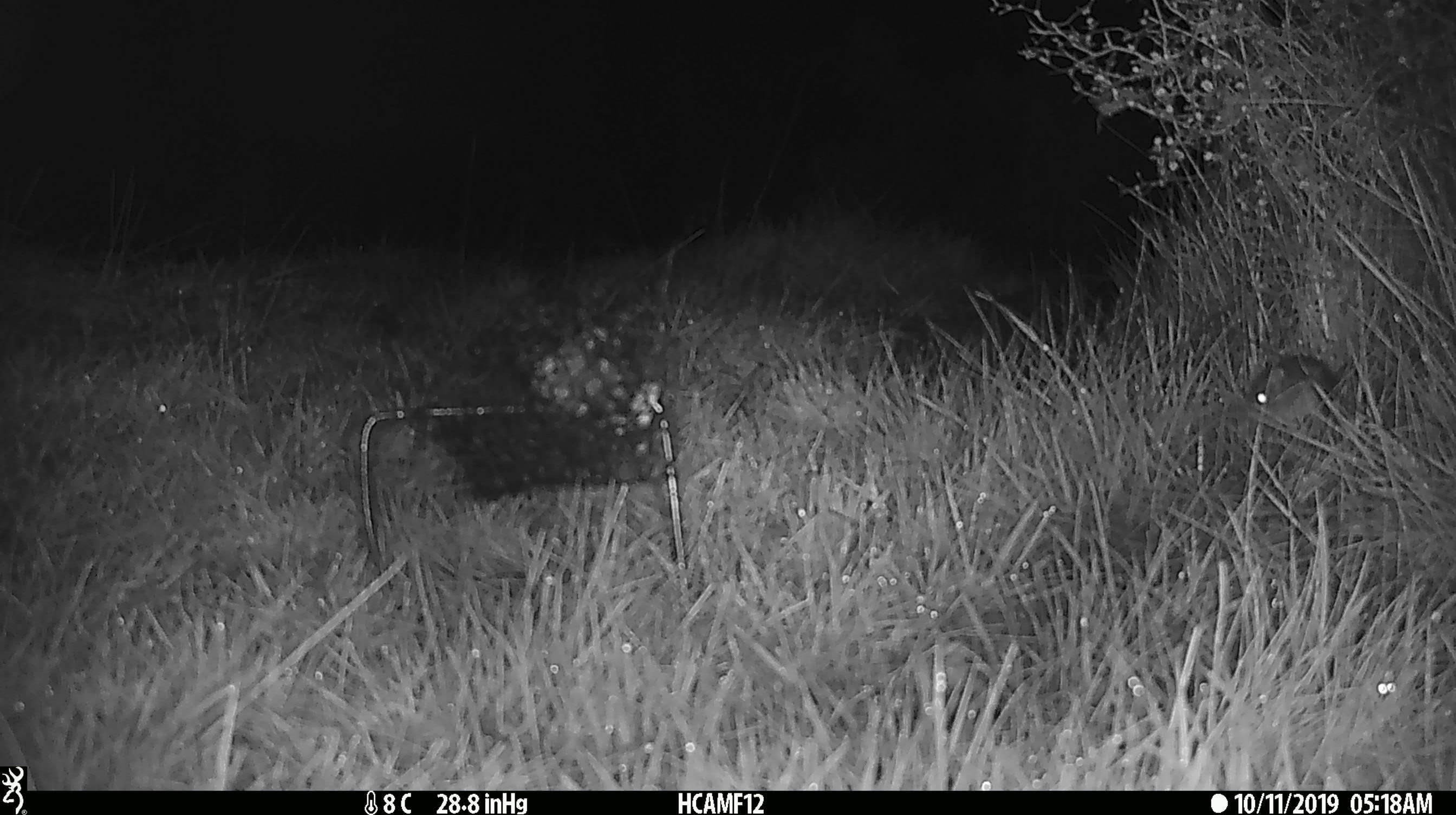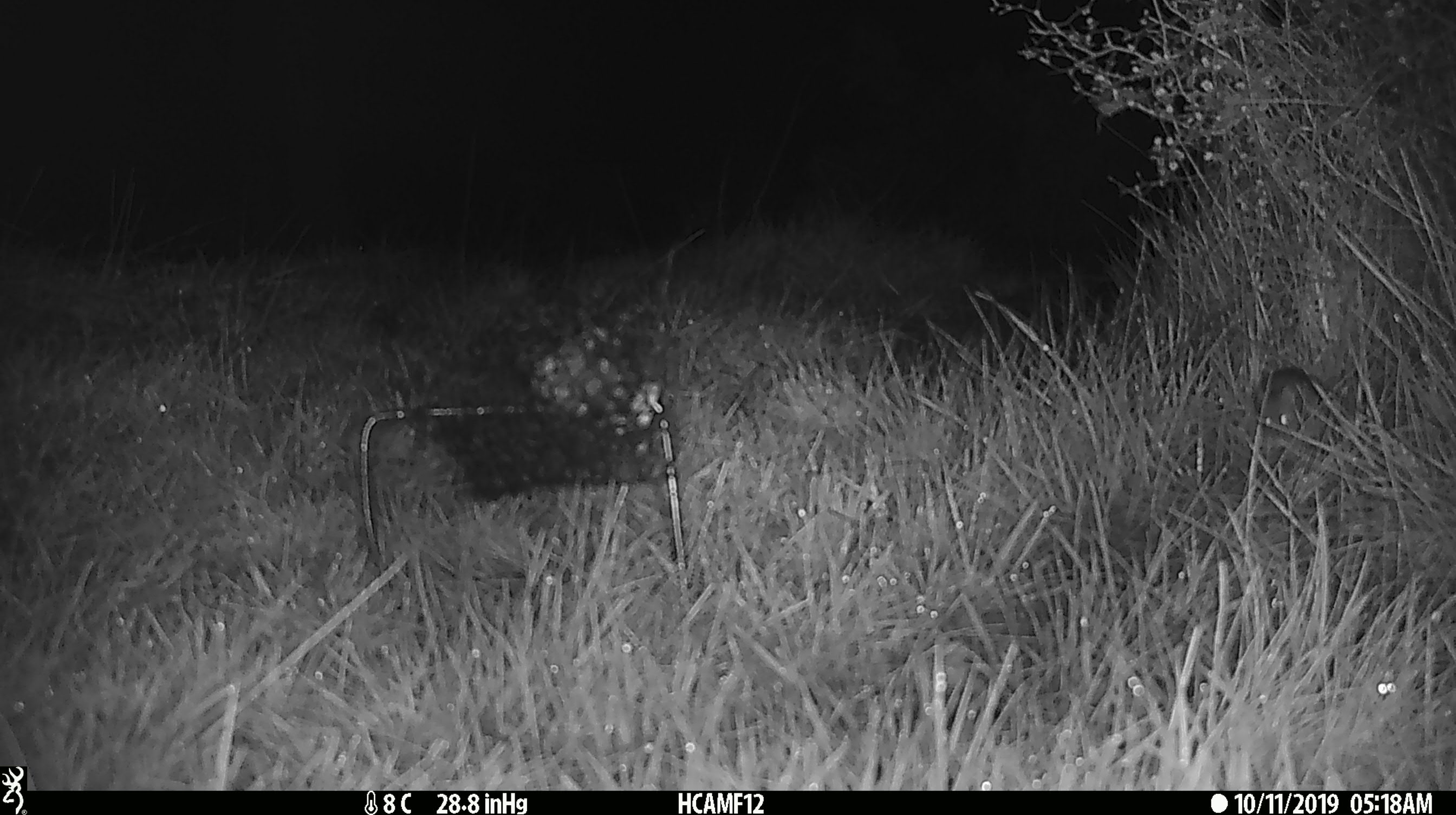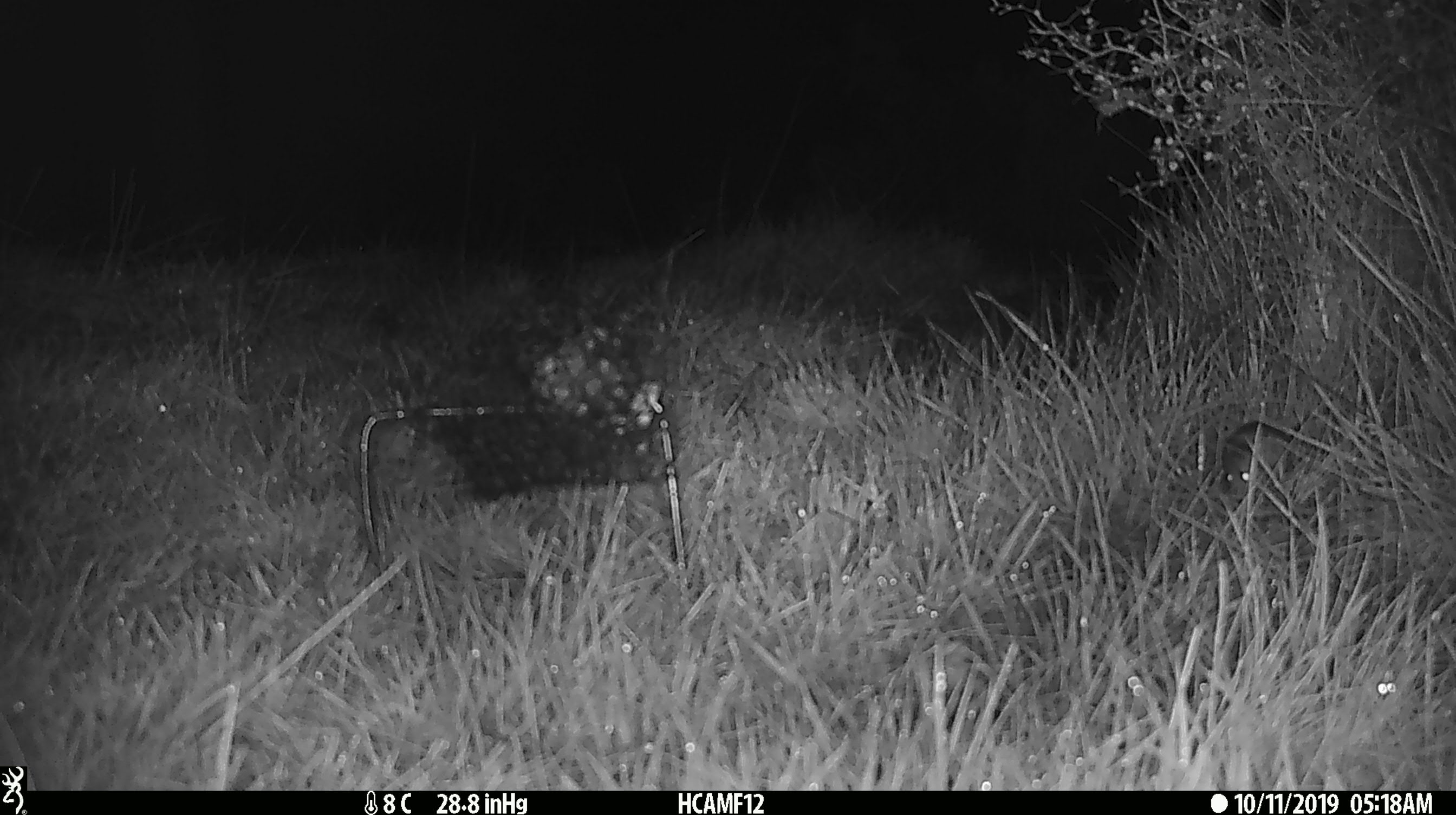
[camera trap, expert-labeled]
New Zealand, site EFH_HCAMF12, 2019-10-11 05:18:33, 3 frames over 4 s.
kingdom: Animalia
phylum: Chordata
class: Mammalia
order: Rodentia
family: Muridae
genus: Mus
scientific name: Mus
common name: mouse